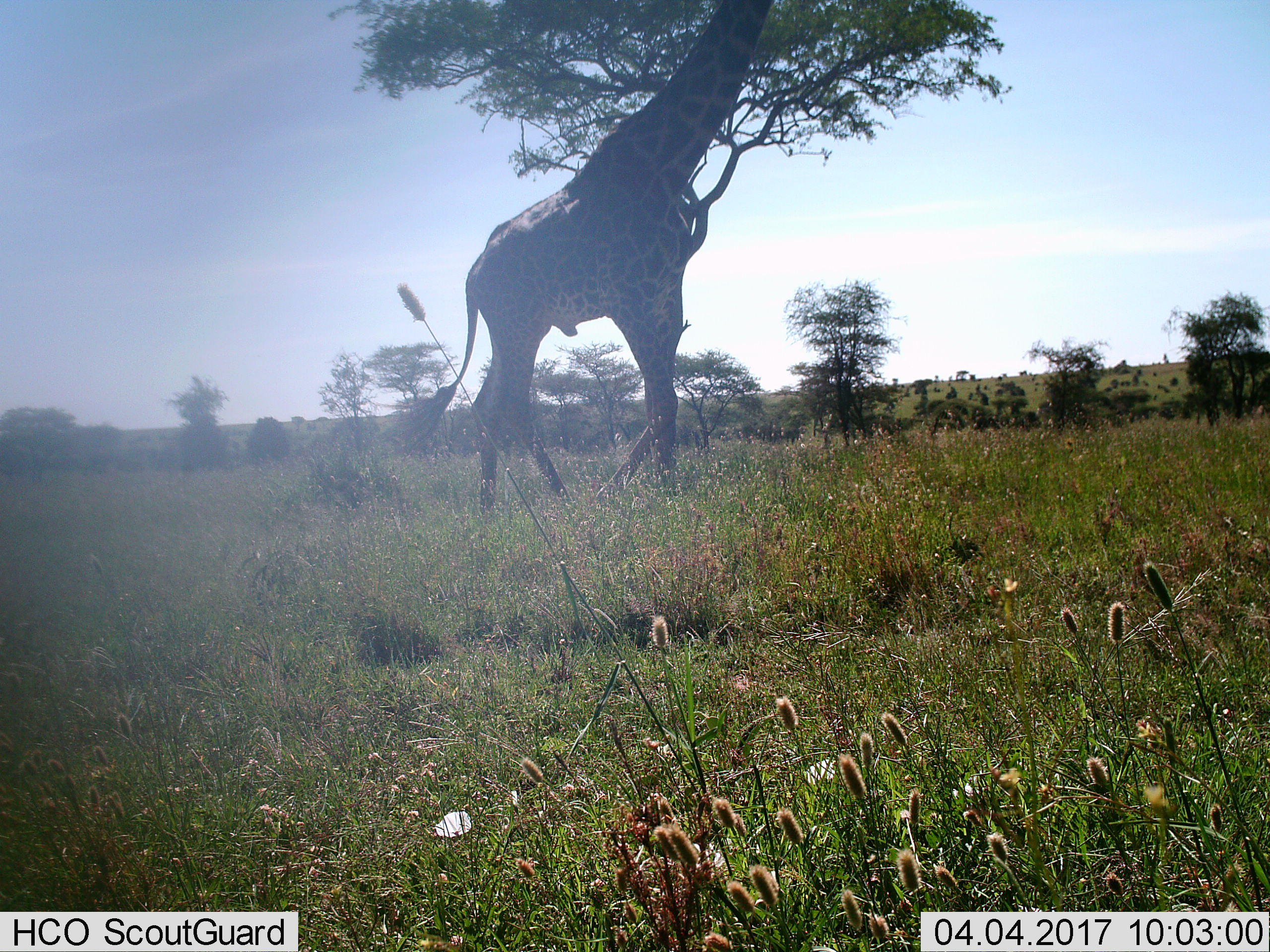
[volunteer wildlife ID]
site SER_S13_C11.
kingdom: Animalia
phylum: Chordata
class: Mammalia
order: Artiodactyla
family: Giraffidae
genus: Giraffa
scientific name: Giraffa camelopardalis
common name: giraffe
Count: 1.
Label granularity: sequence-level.